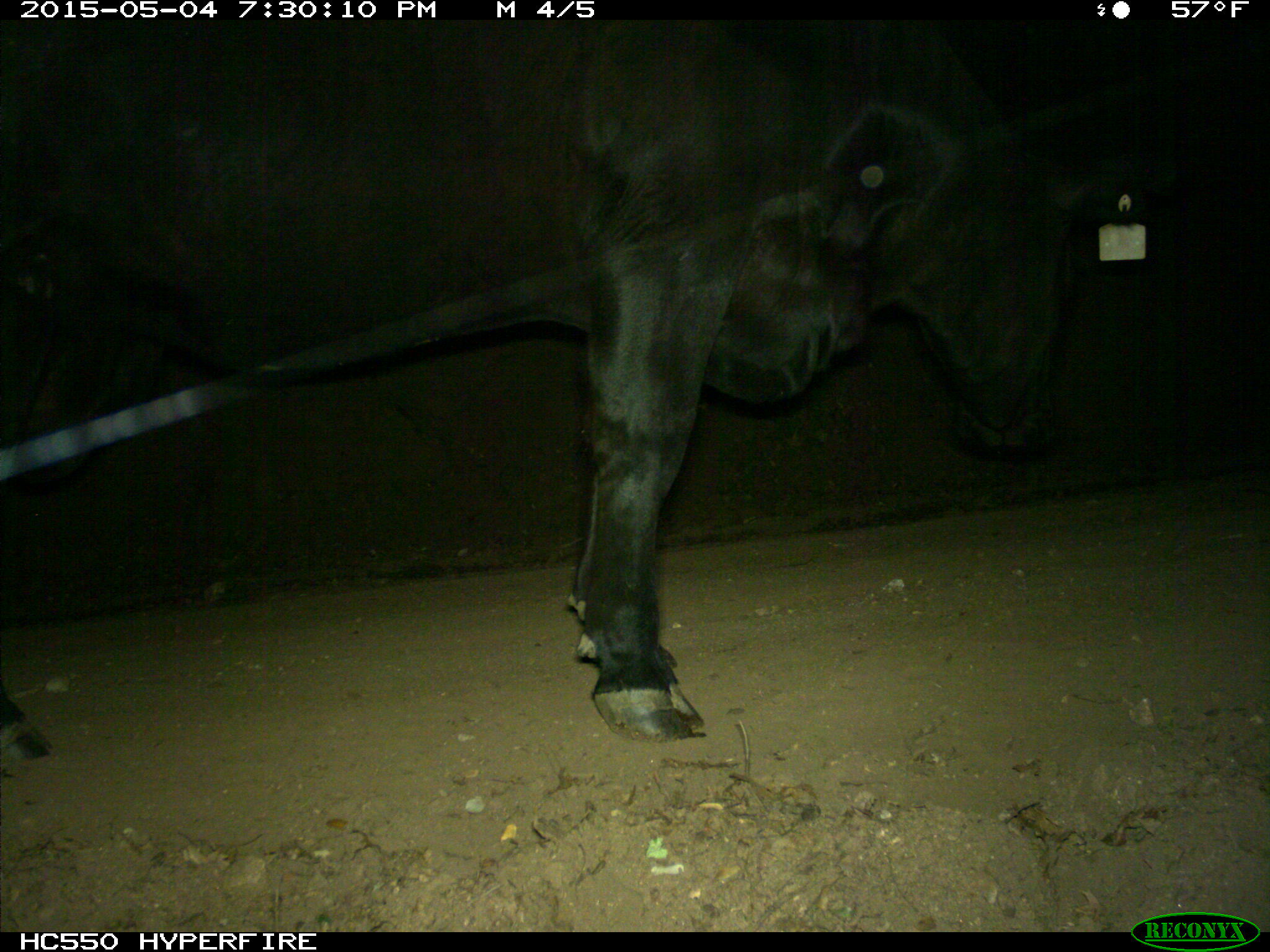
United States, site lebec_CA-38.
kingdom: Animalia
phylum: Chordata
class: Mammalia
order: Artiodactyla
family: Bovidae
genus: Bos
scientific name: Bos taurus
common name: domestic cow